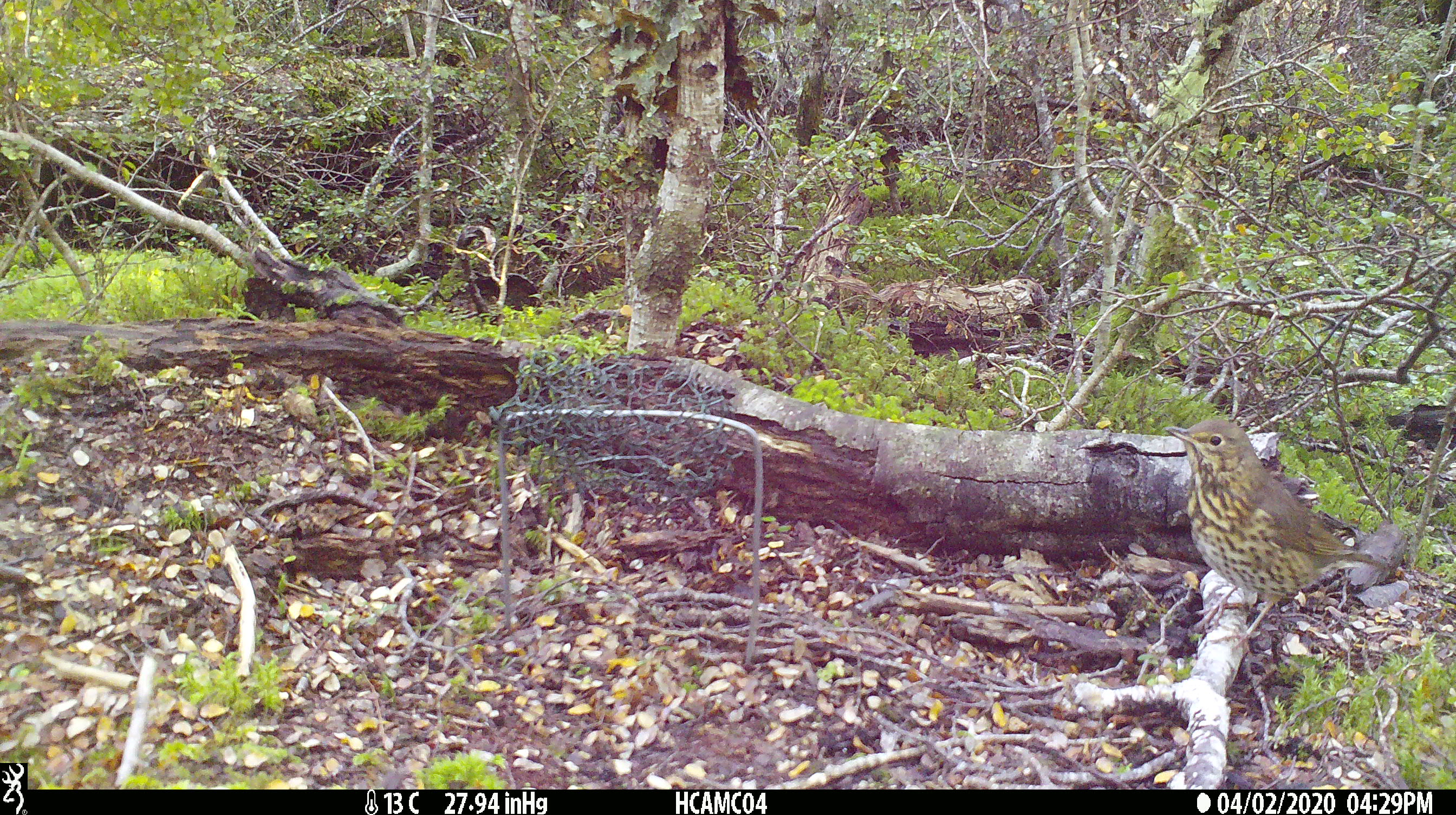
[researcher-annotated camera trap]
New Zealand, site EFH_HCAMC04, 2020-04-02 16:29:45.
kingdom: Animalia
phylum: Chordata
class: Aves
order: Passeriformes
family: Turdidae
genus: Turdus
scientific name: Turdus philomelos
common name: song thrush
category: thrush